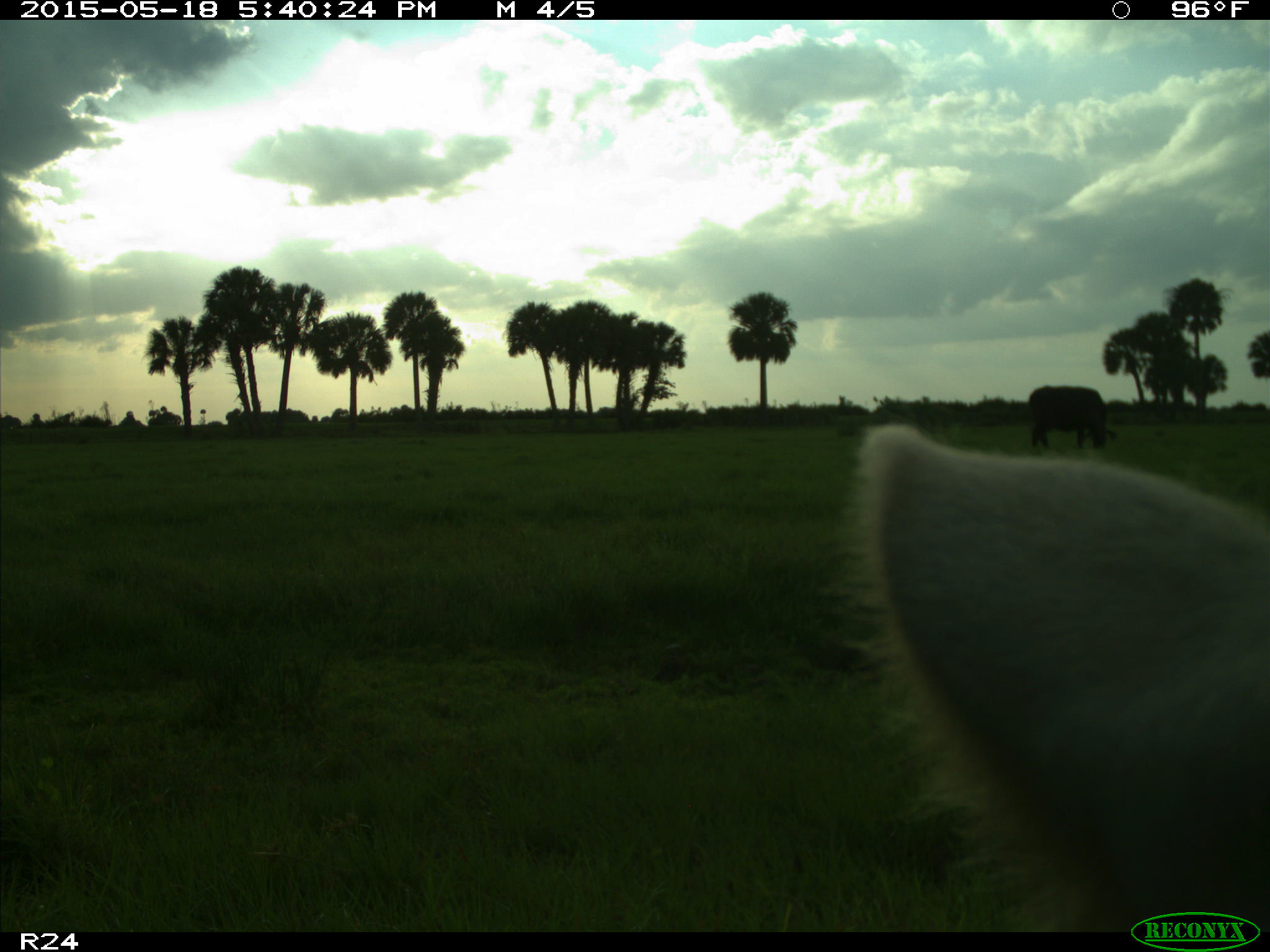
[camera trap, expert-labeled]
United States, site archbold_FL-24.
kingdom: Animalia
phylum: Chordata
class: Mammalia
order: Artiodactyla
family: Bovidae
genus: Bos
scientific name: Bos taurus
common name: domestic cow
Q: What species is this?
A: Bos taurus (domestic cow).